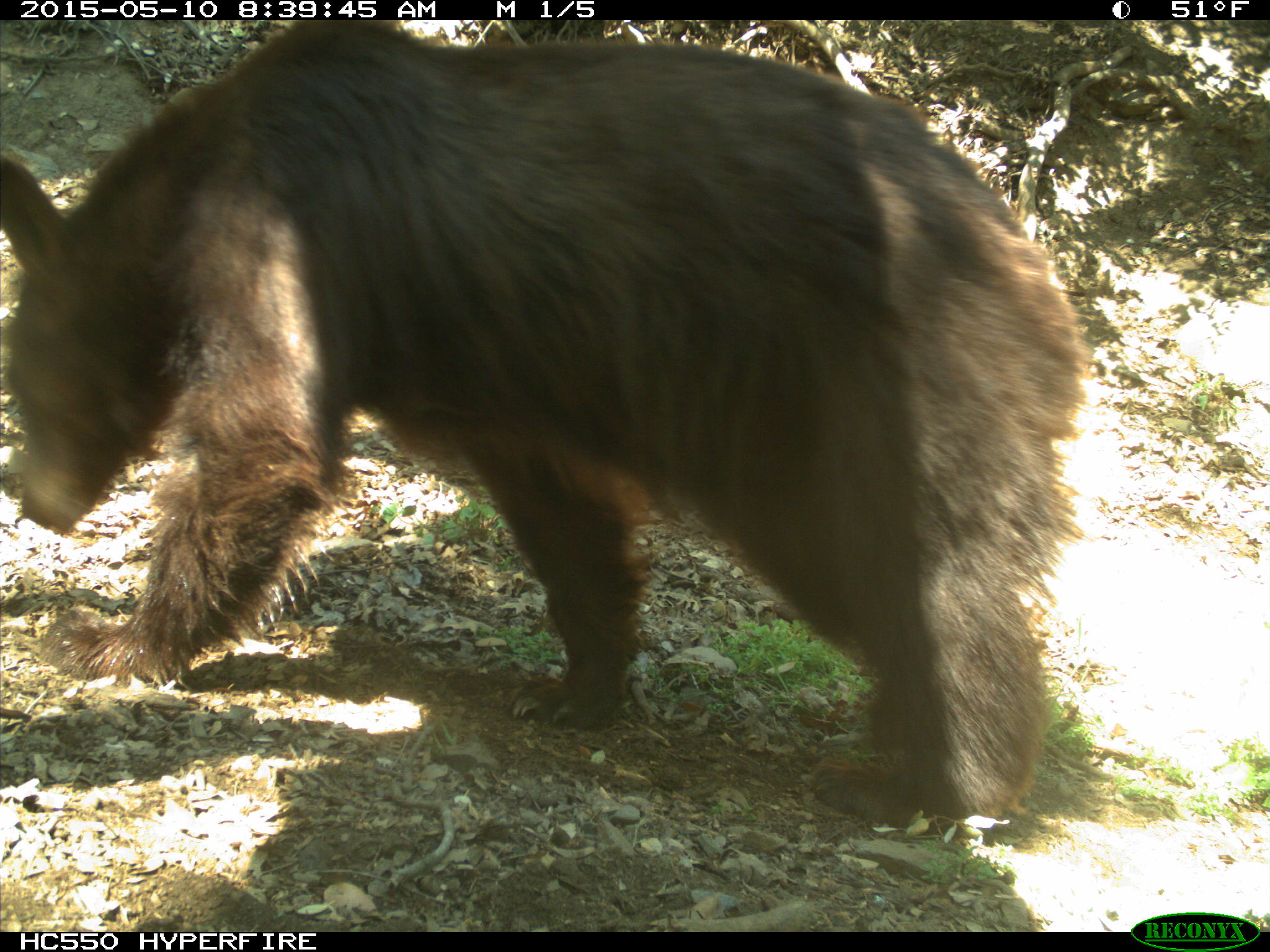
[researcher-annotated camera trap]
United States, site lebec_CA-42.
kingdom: Animalia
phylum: Chordata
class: Mammalia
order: Carnivora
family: Ursidae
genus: Ursus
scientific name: Ursus americanus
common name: american black bear